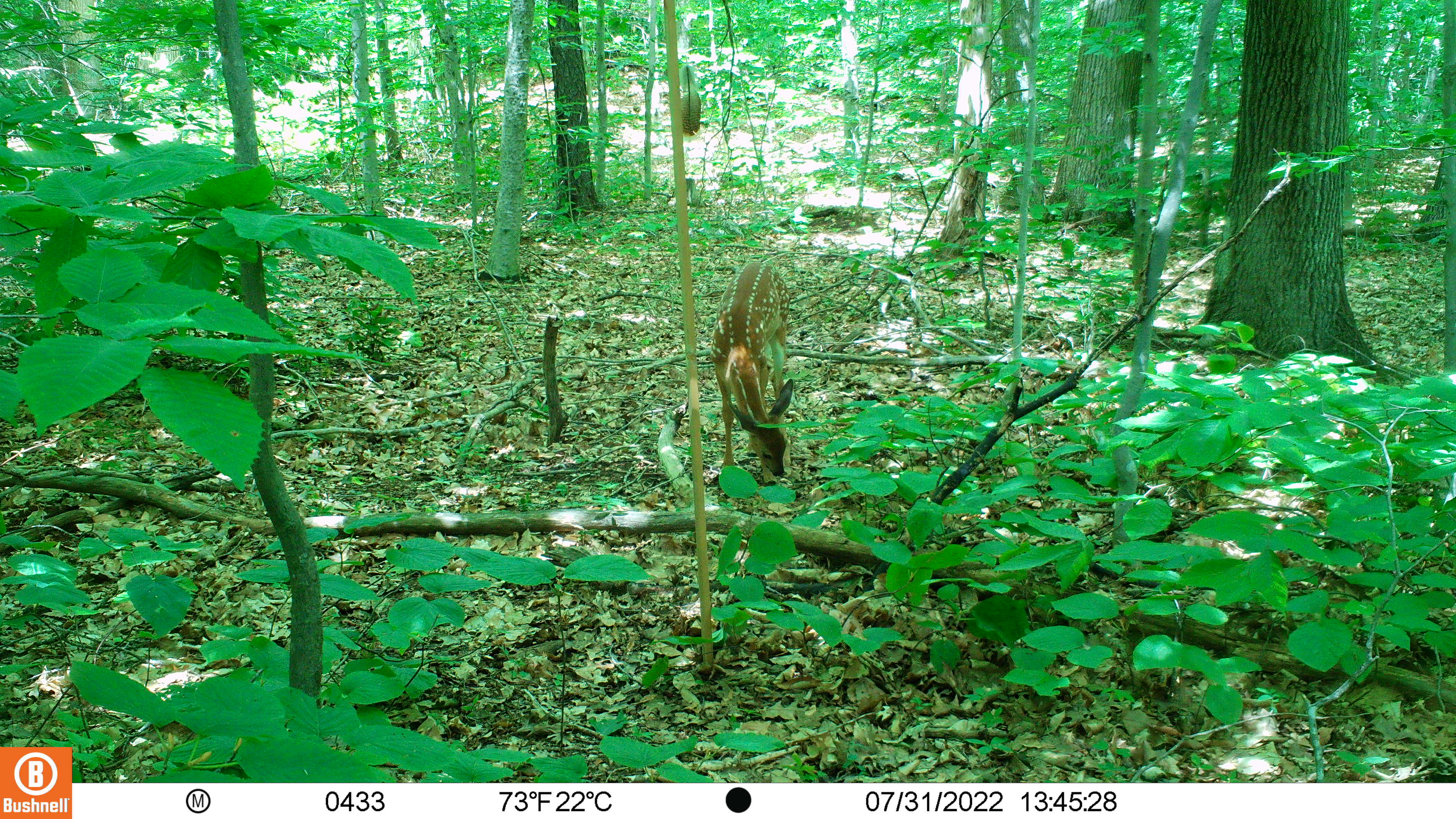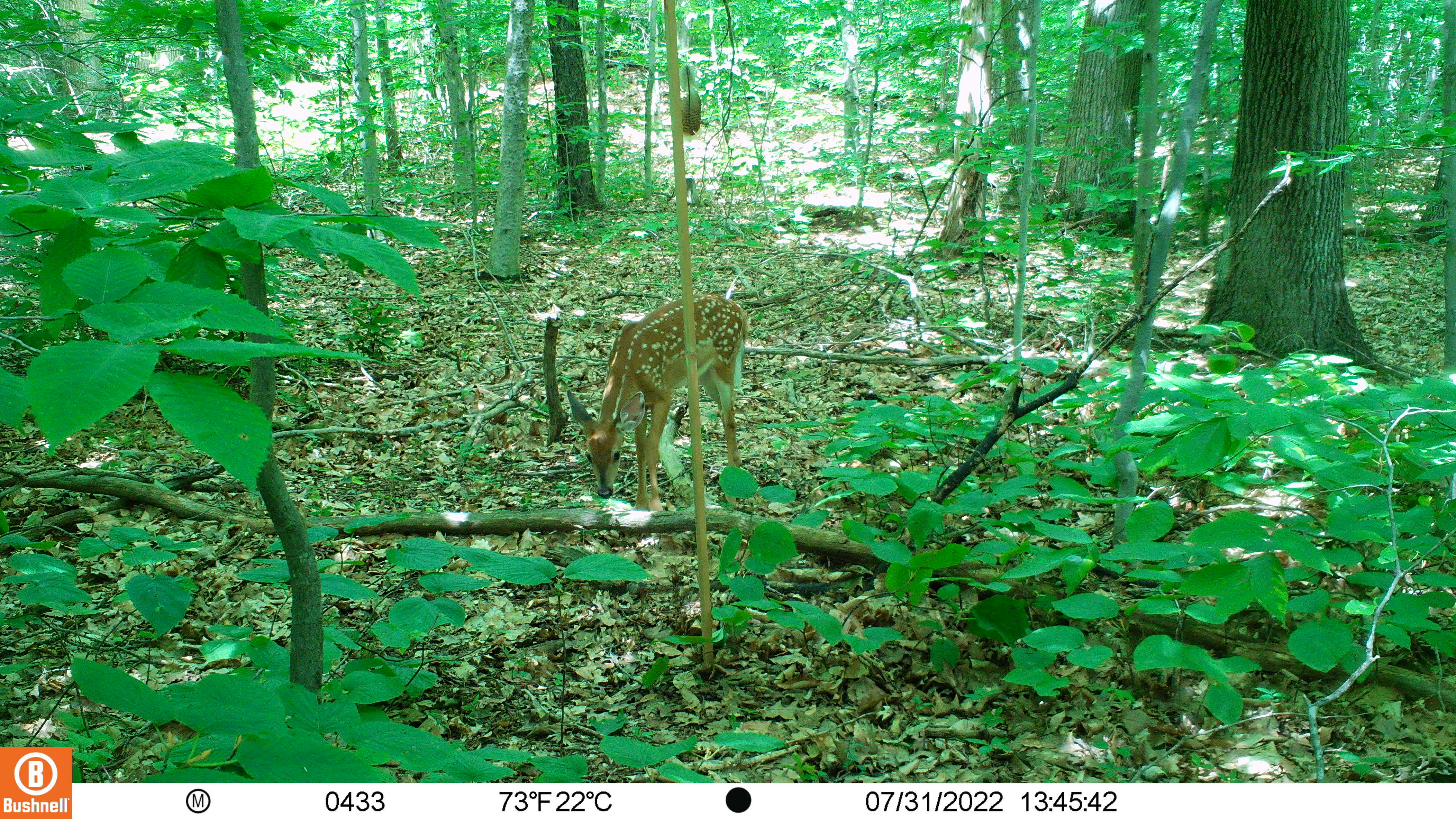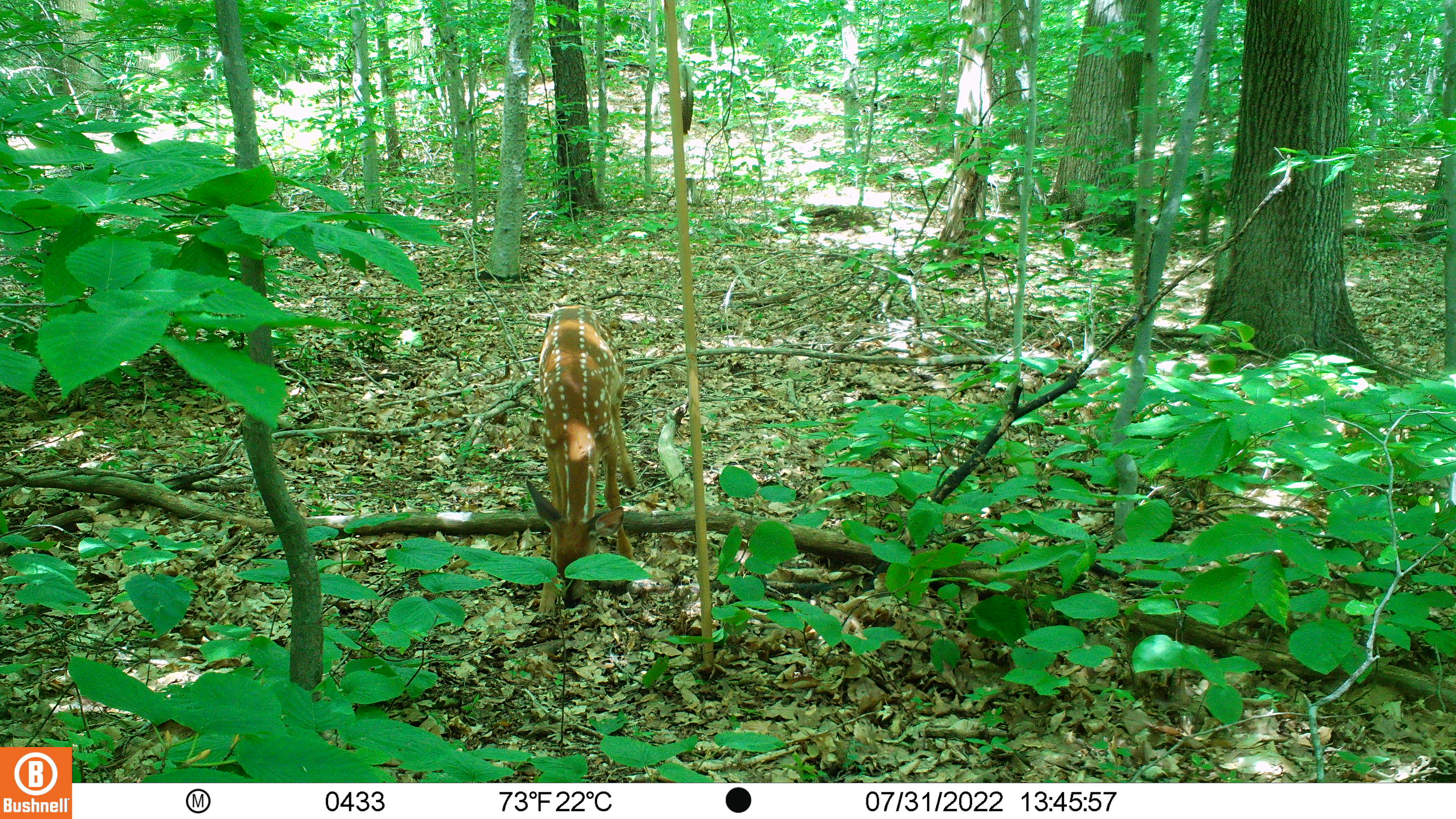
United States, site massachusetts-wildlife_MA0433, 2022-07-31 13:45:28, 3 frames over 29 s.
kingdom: Animalia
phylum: Chordata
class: Mammalia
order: Artiodactyla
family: Cervidae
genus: Odocoileus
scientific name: Odocoileus virginianus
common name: white-tailed deer